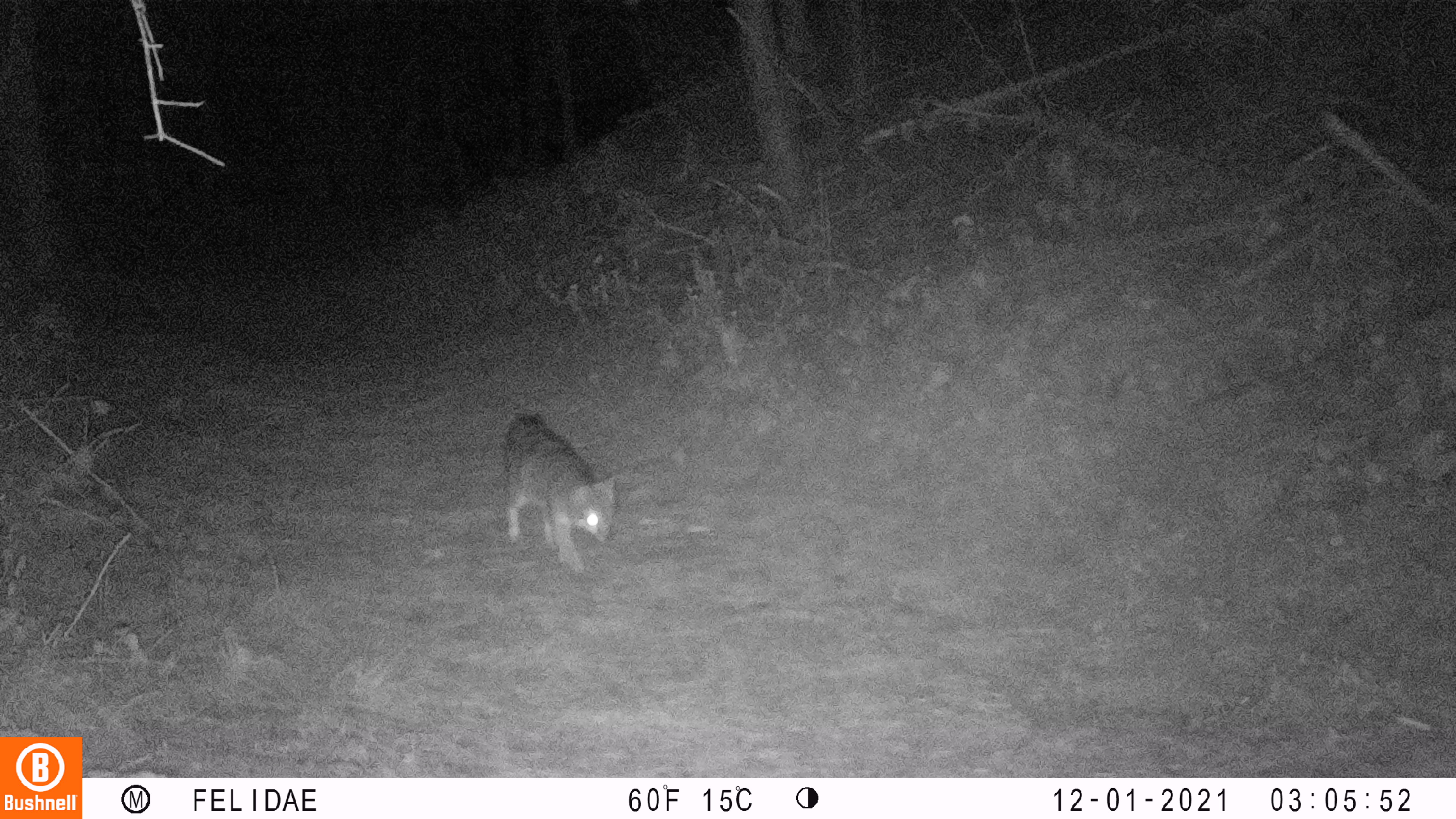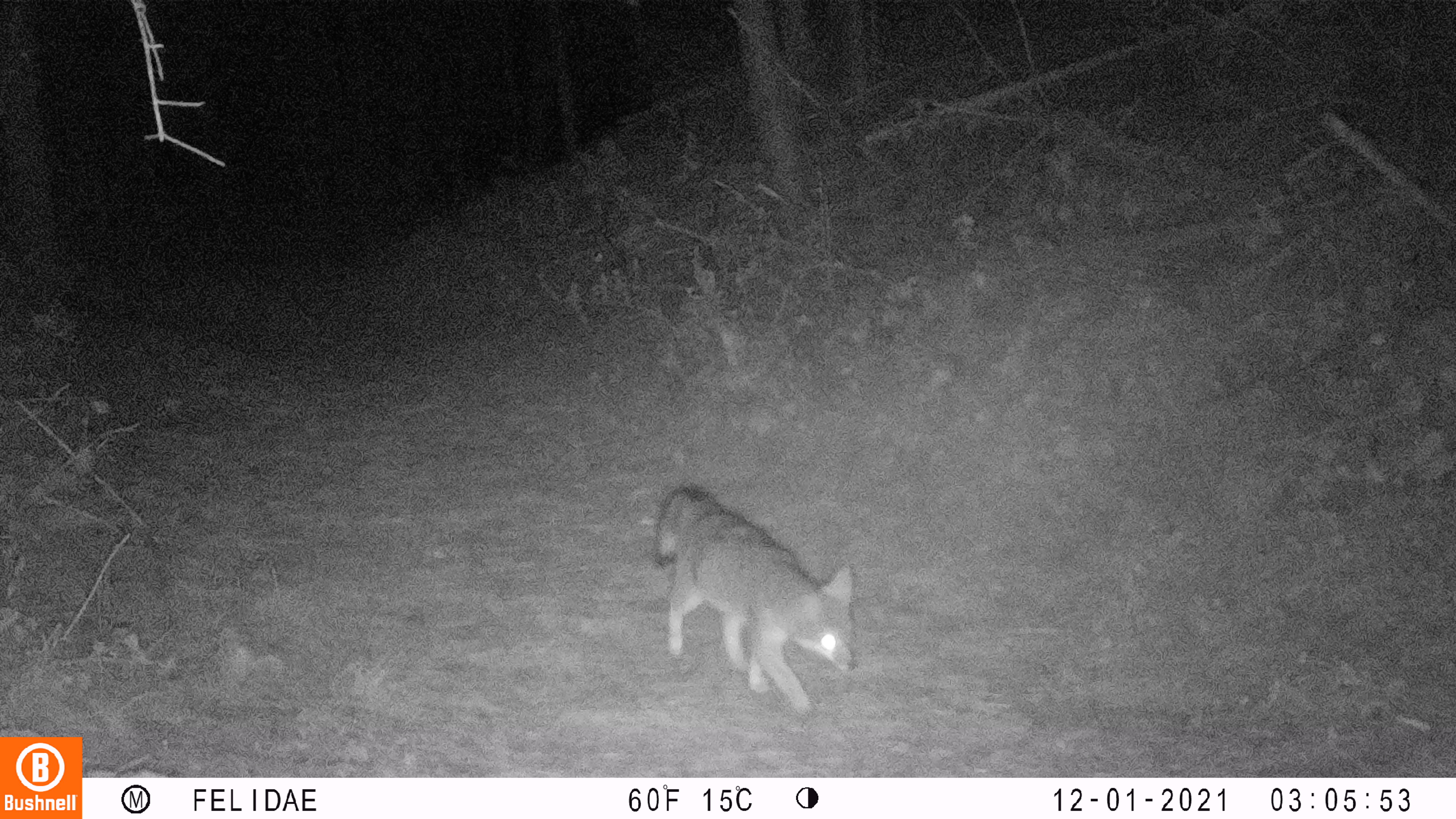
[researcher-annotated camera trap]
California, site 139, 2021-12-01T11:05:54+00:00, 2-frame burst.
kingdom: Animalia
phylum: Chordata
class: Mammalia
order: Carnivora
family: Canidae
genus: Urocyon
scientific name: Urocyon cinereoargenteus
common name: gray fox